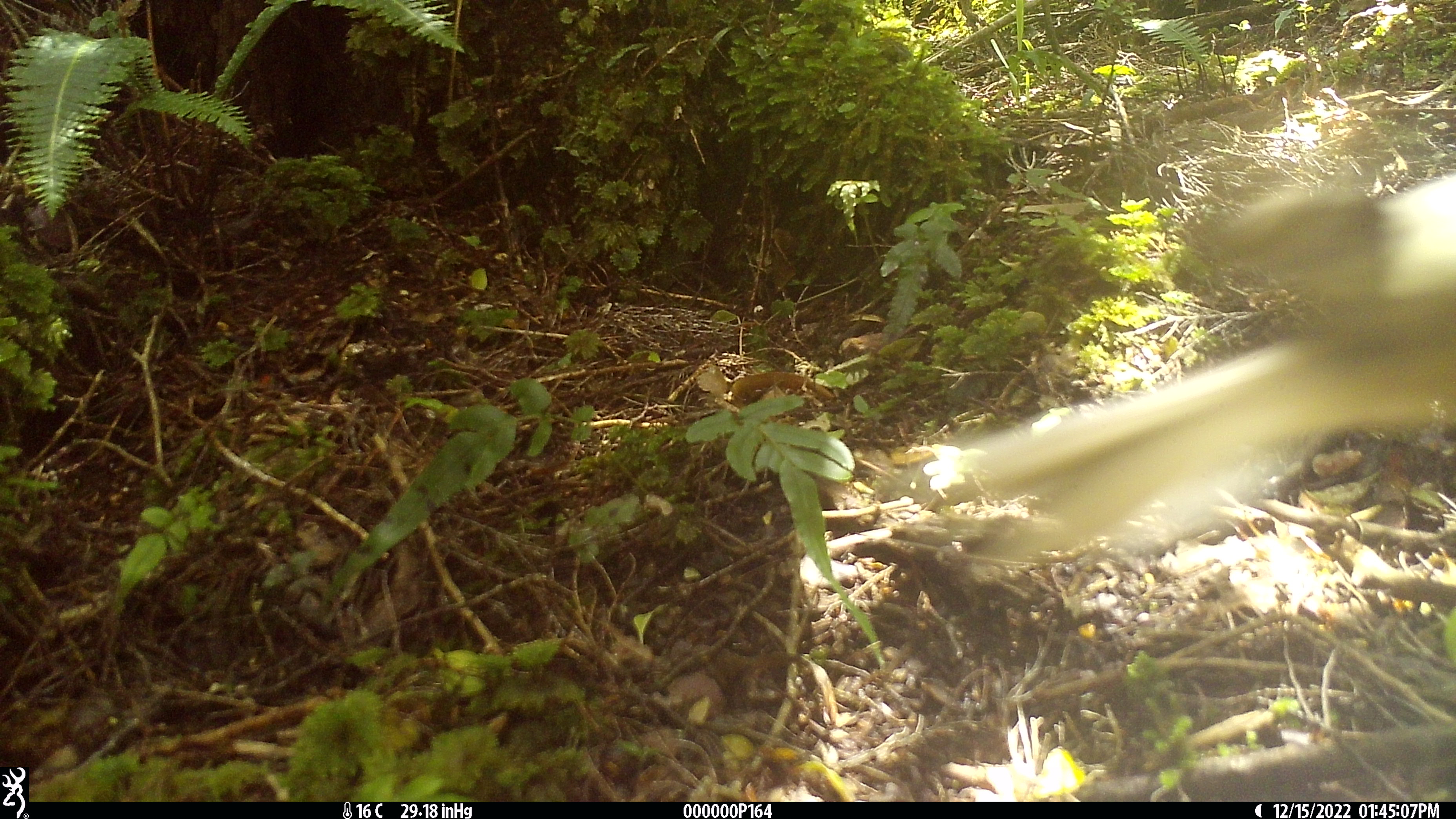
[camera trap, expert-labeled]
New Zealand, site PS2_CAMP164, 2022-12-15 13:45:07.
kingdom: Animalia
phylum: Chordata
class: Mammalia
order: Carnivora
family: Mustelidae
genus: Mustela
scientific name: Mustela erminea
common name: stoat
Stoat (Mustela erminea).